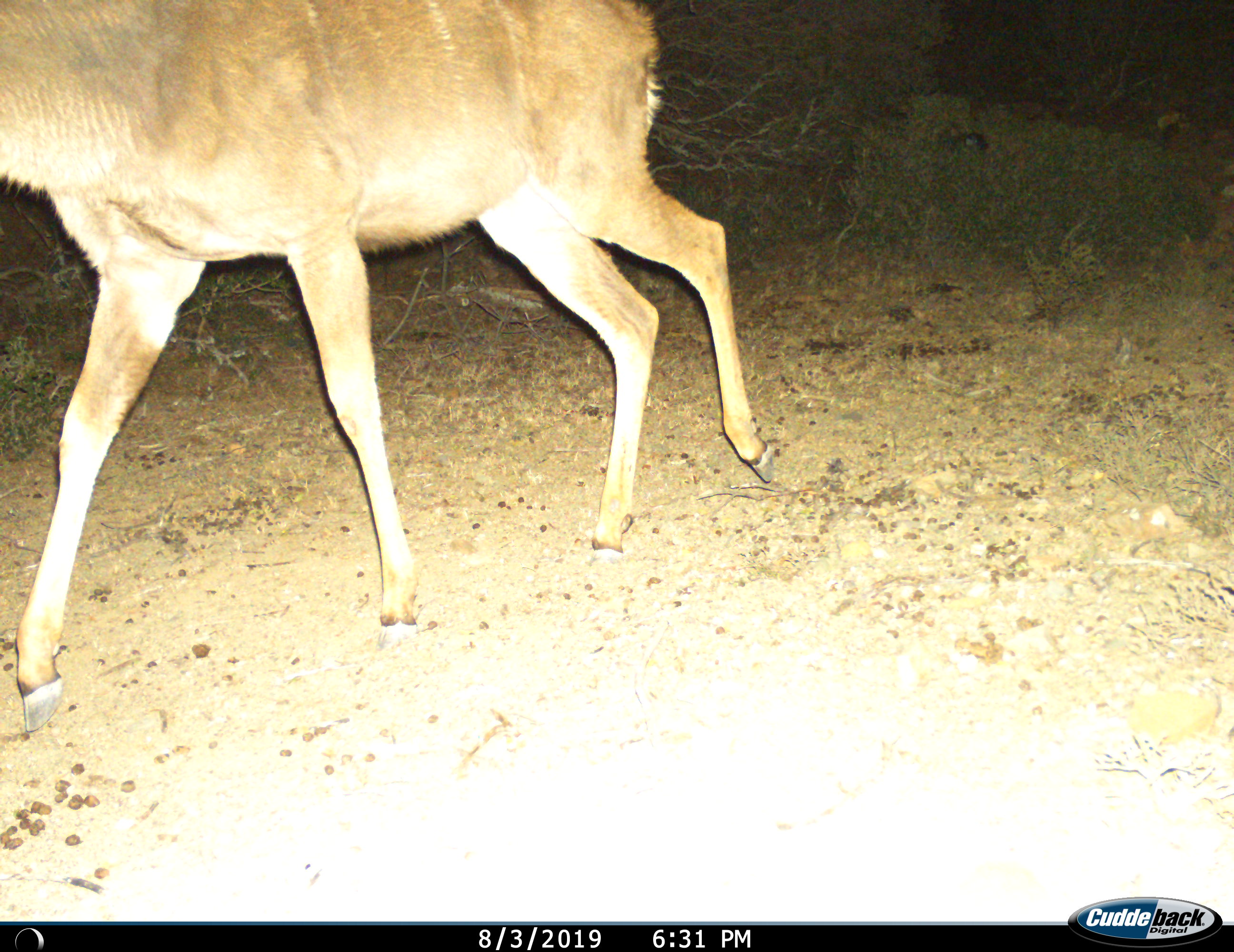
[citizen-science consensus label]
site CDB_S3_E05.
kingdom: Animalia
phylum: Chordata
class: Mammalia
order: Artiodactyla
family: Bovidae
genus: Tragelaphus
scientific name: Tragelaphus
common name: kudu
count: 1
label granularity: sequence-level